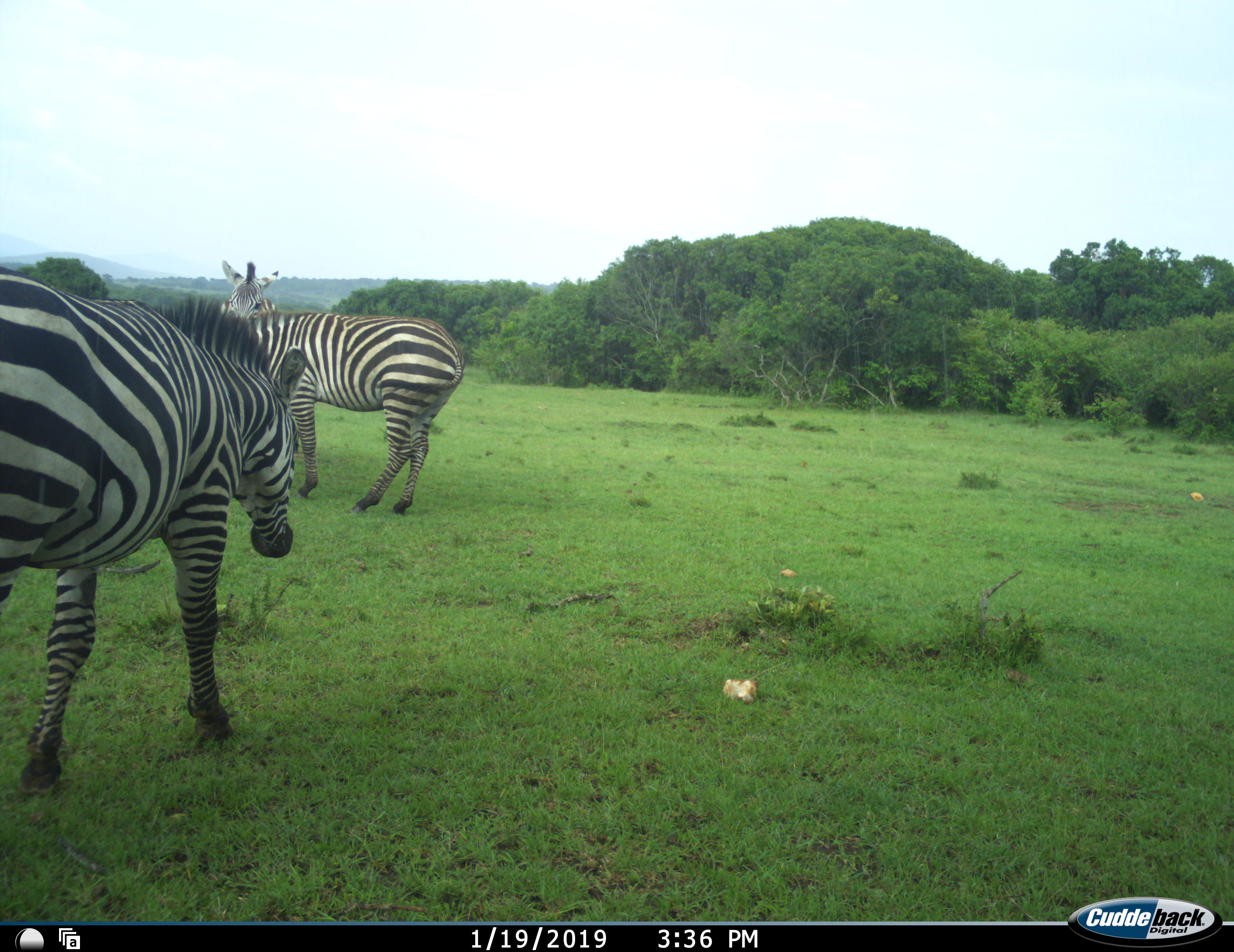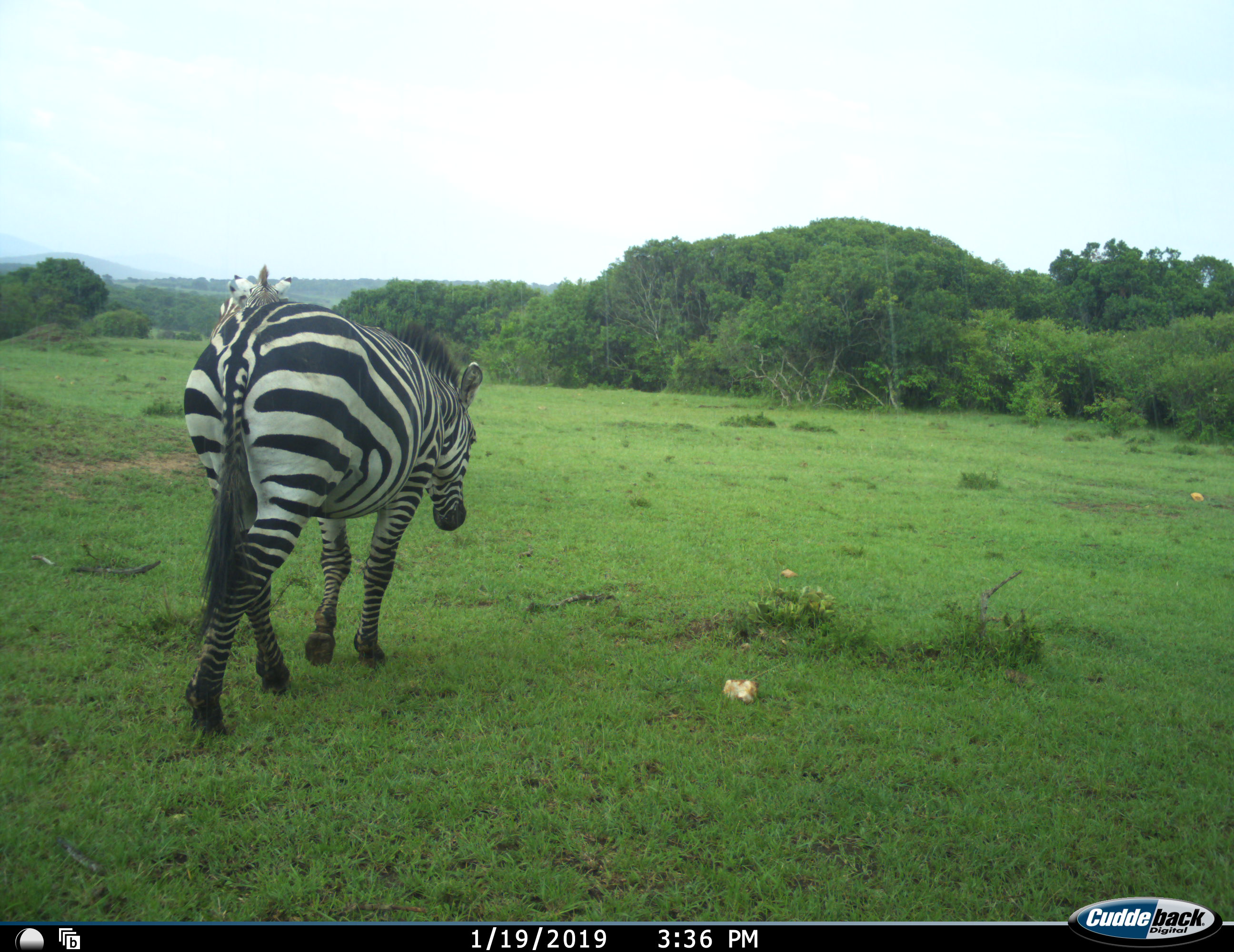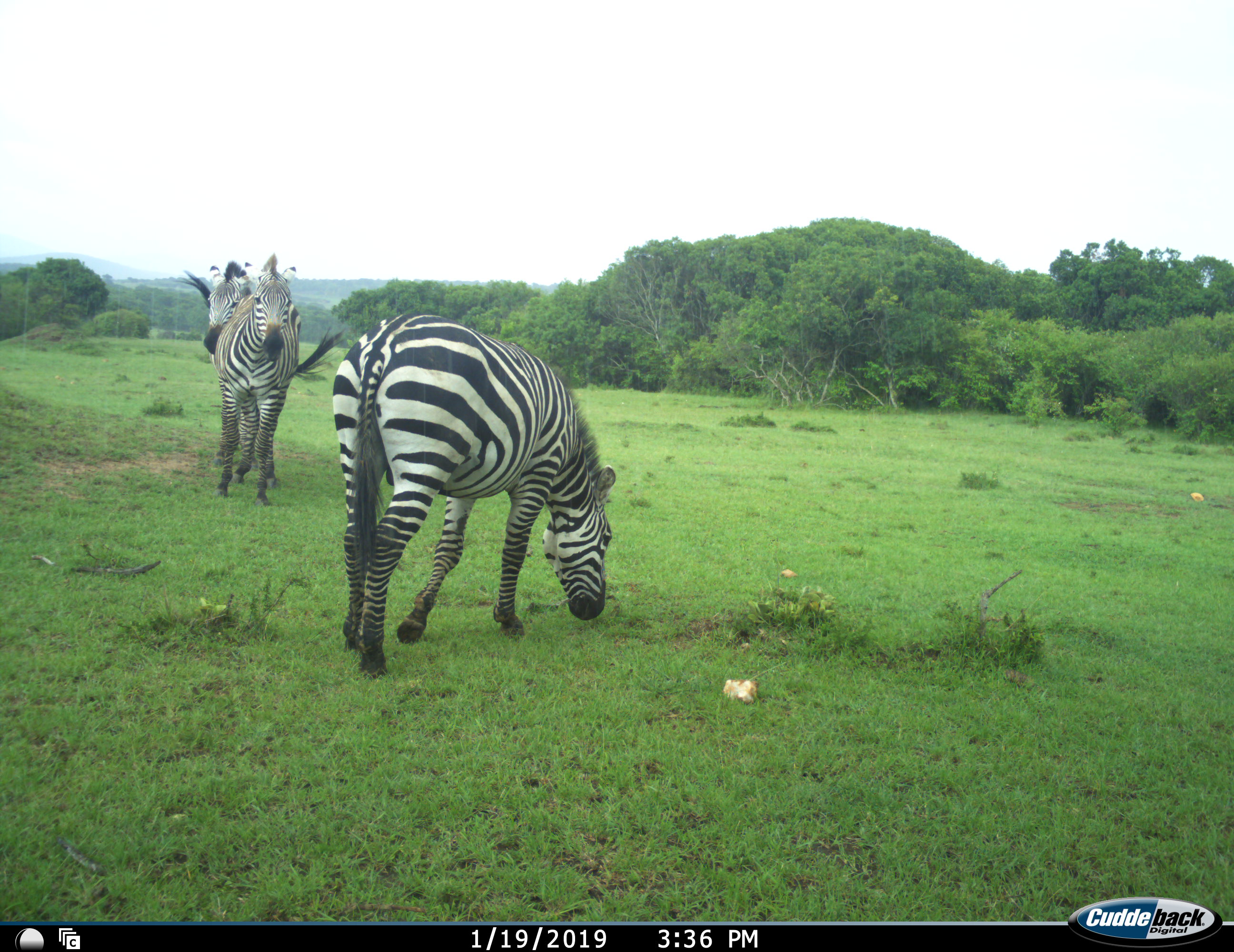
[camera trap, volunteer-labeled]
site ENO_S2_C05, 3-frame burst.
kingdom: Animalia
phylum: Chordata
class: Mammalia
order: Perissodactyla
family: Equidae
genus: Equus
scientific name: Equus quagga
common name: plains zebra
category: zebraplains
Zebraplains (plains zebra) (Equus quagga), count 3. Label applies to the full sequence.